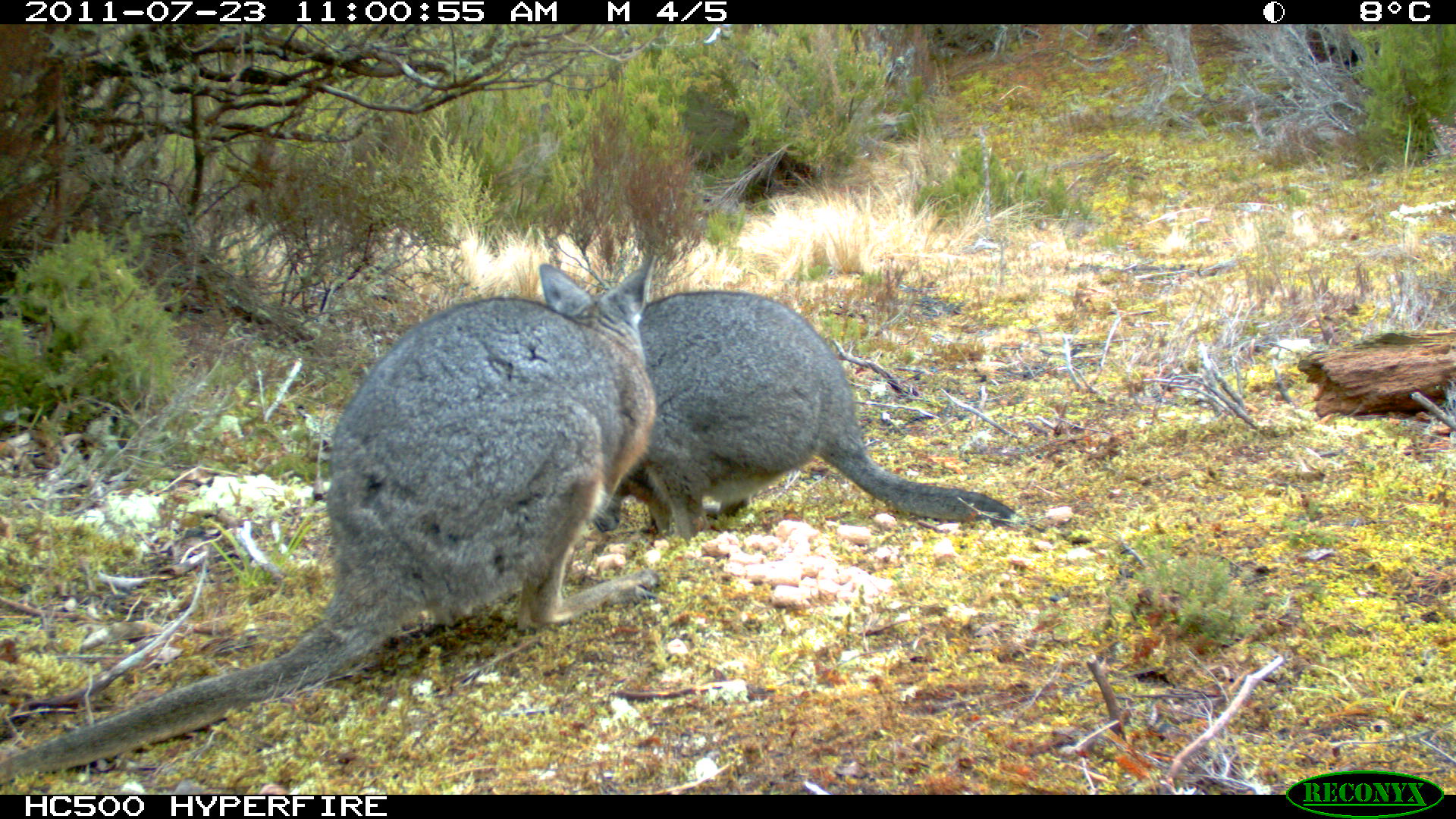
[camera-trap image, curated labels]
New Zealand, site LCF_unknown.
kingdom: Animalia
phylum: Chordata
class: Mammalia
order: Diprotodontia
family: Macropodidae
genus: Notamacropus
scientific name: Notamacropus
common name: wallaby